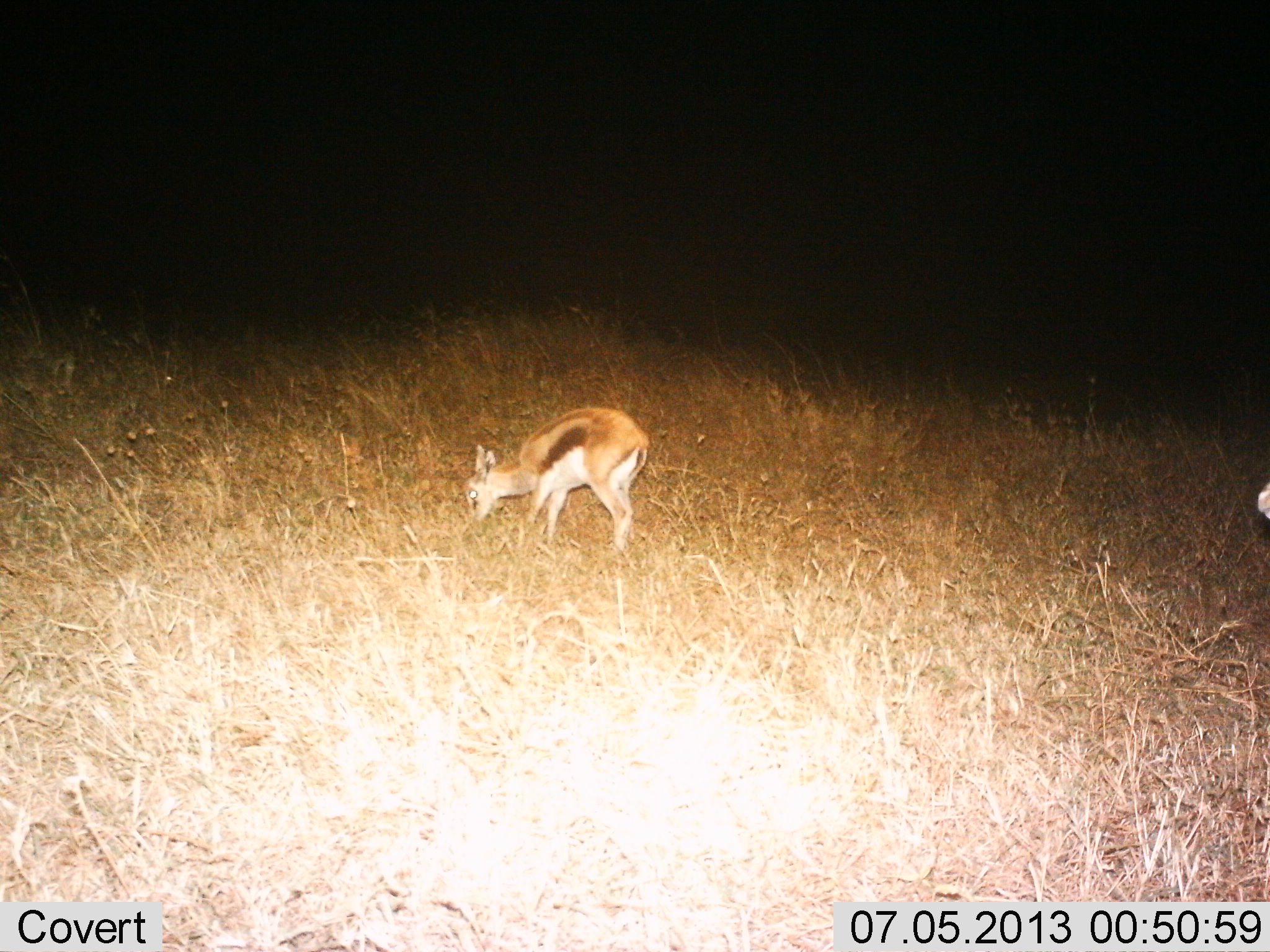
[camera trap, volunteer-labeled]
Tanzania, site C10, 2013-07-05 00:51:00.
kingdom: Animalia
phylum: Chordata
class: Mammalia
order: Artiodactyla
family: Bovidae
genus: Eudorcas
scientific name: Eudorcas thomsonii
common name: thomson's gazelle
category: gazellethomsons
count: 2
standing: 50%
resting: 0%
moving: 0%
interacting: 0%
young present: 60%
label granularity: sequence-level